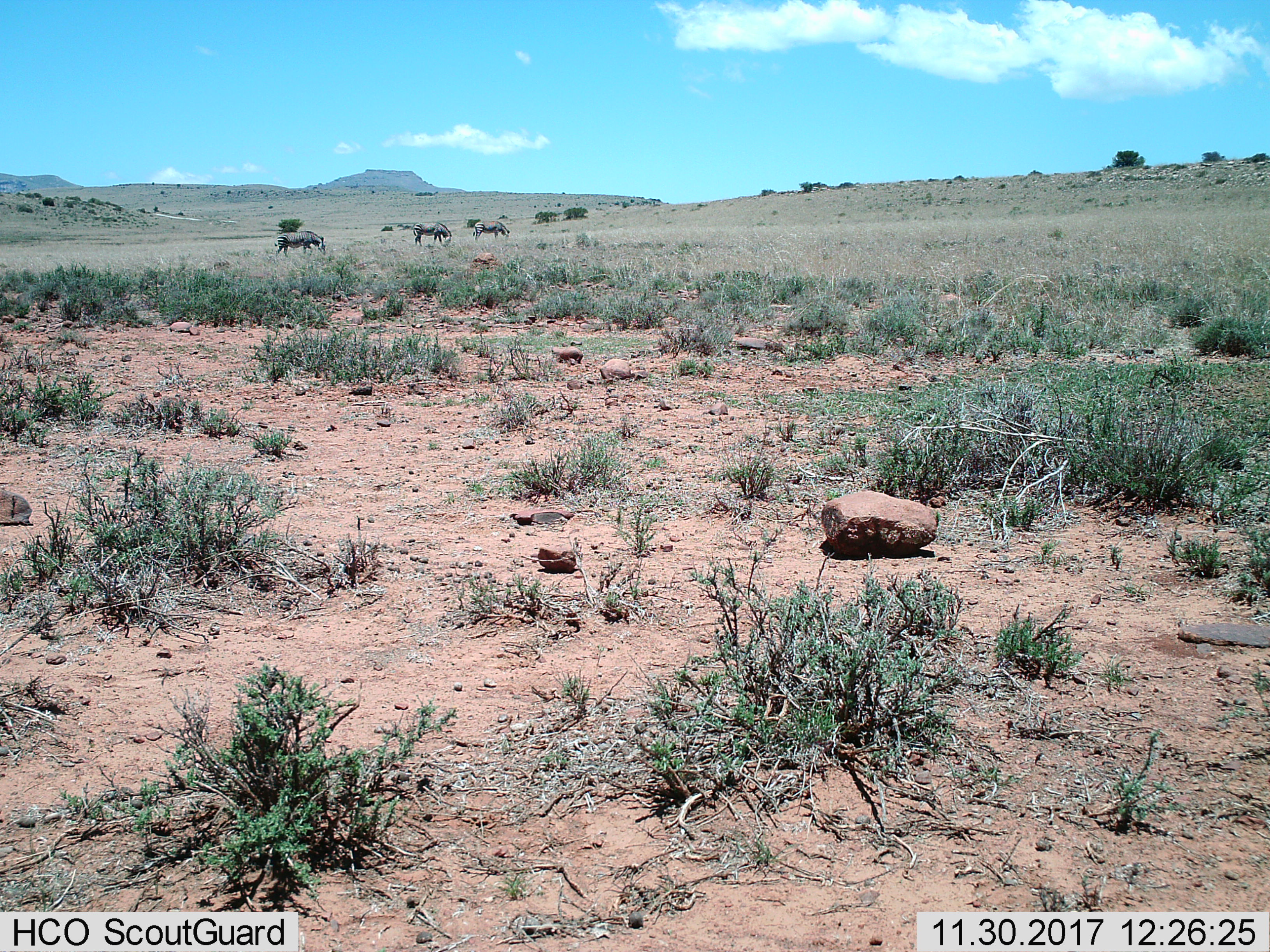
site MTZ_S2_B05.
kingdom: Animalia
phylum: Chordata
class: Mammalia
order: Perissodactyla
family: Equidae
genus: Equus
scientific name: Equus zebra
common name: mountain zebra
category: zebramountain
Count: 3.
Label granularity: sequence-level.